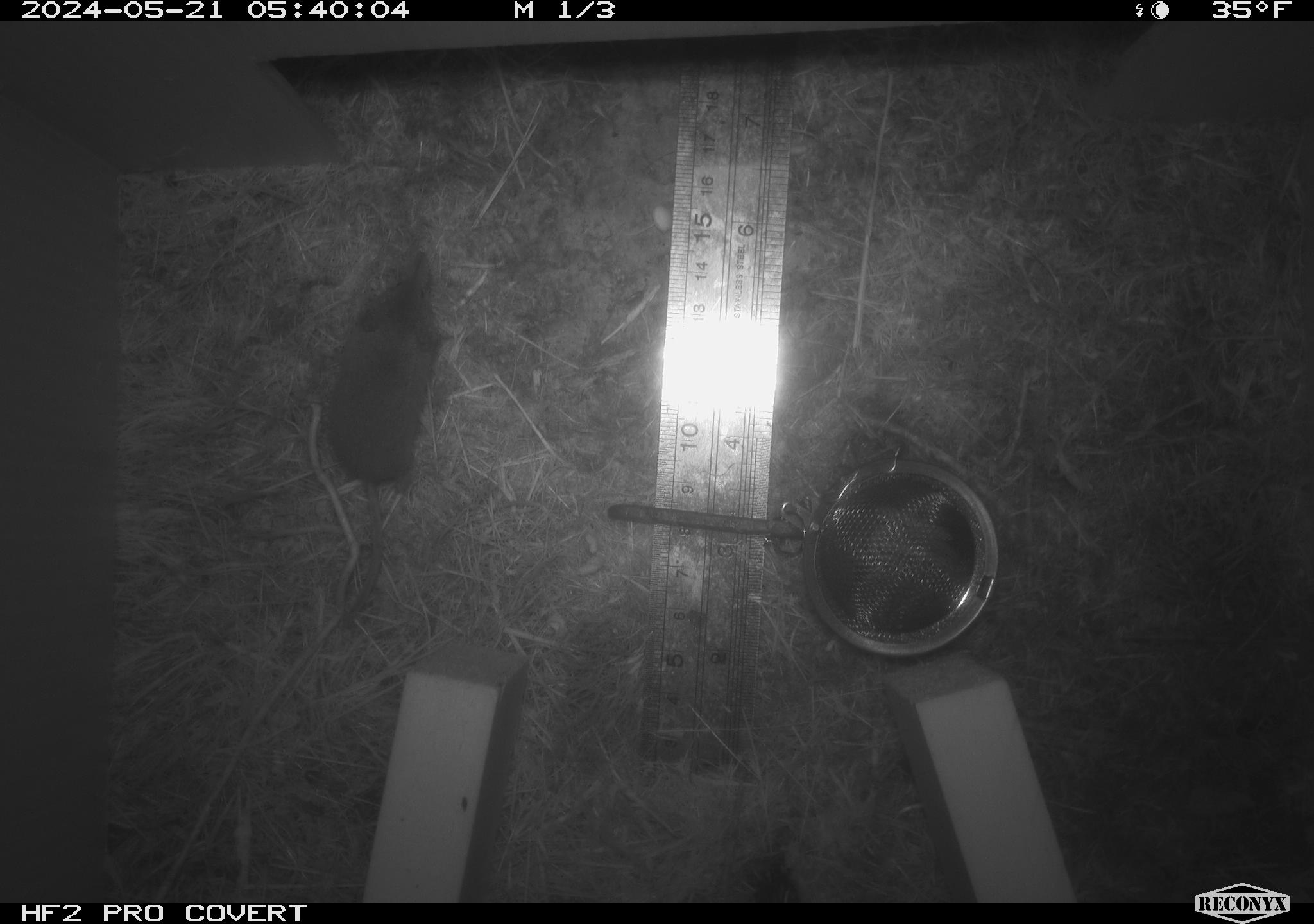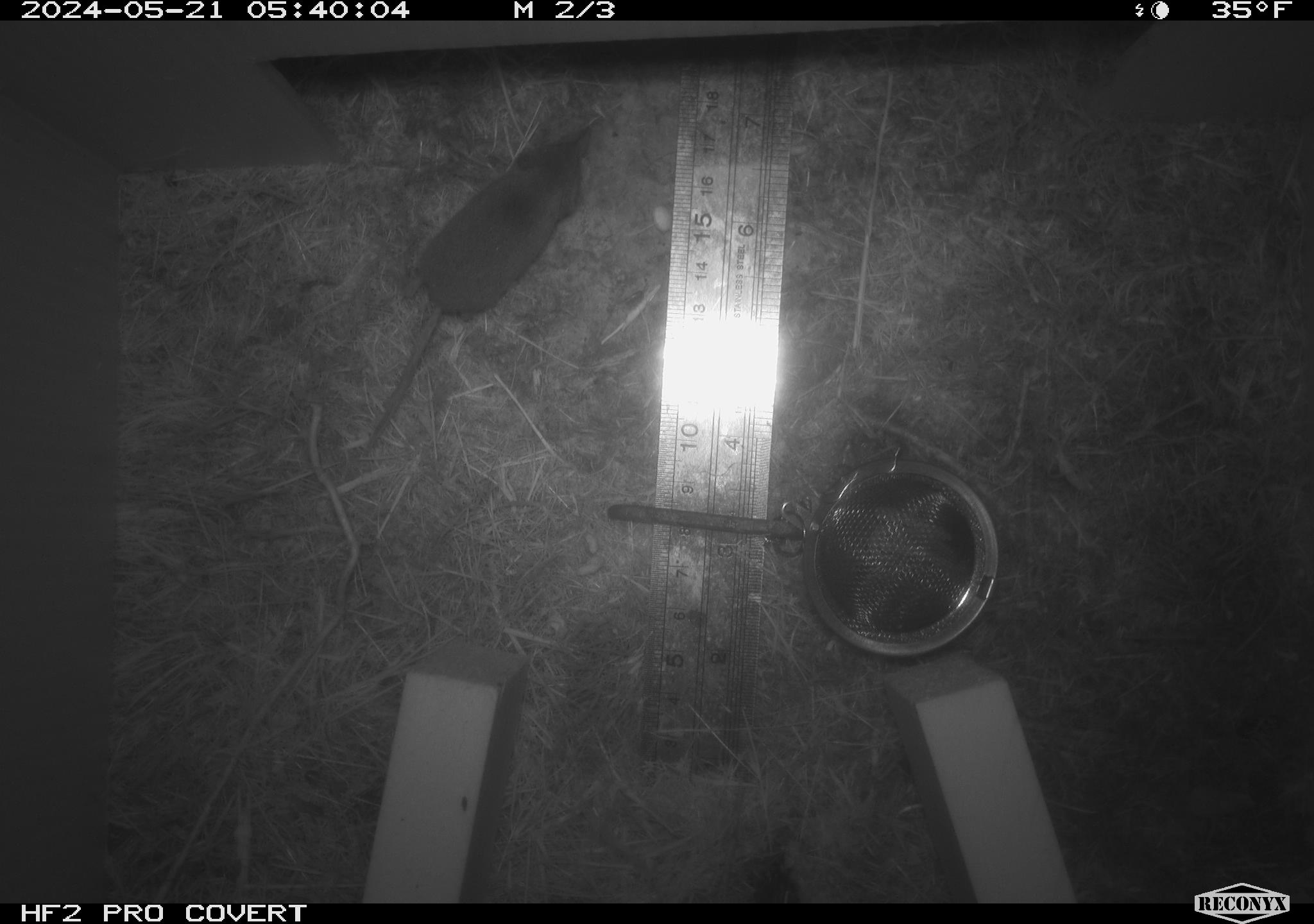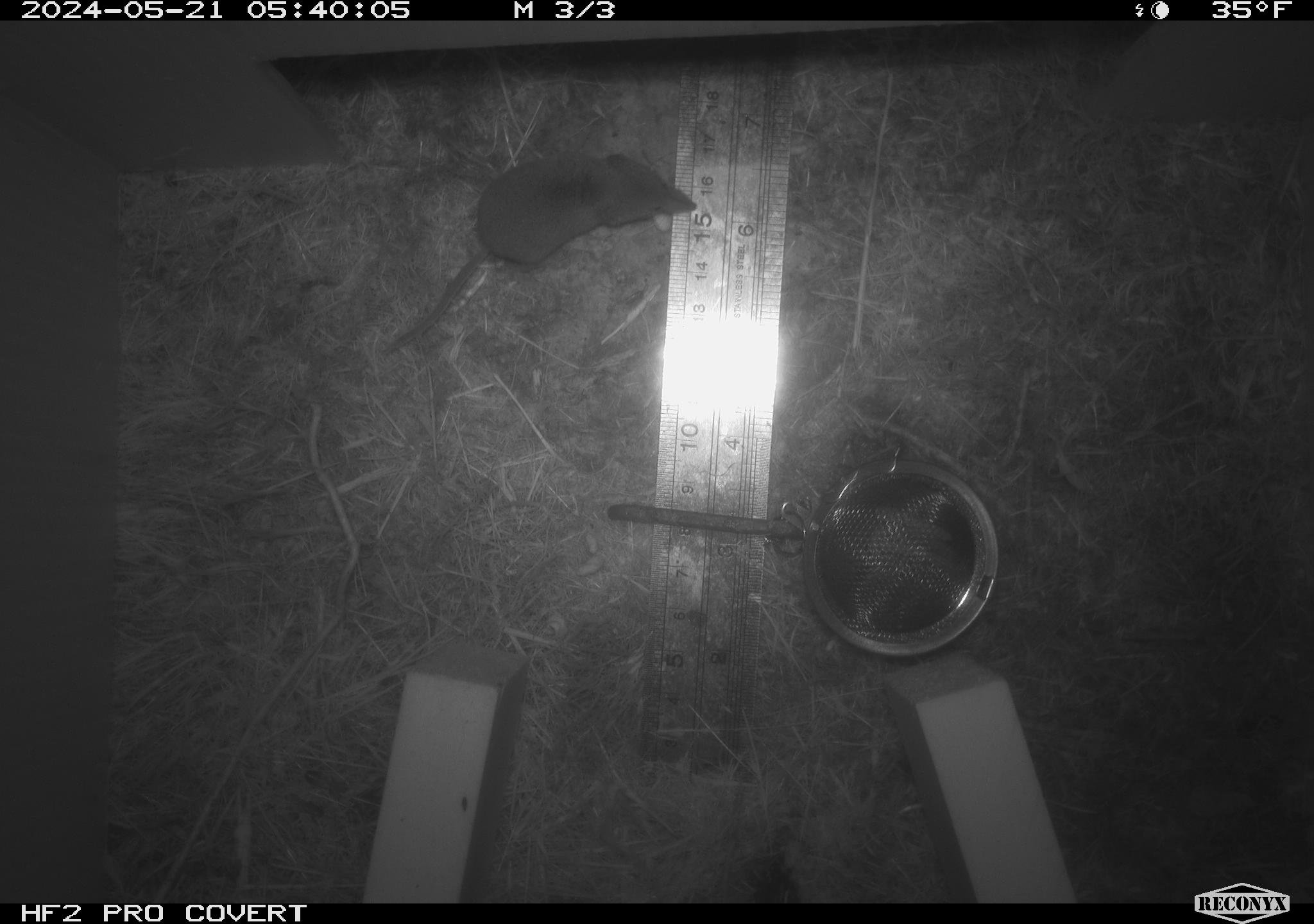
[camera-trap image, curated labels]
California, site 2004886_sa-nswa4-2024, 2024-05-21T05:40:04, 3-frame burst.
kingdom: Animalia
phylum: Chordata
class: Mammalia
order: Rodentia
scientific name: Rodentia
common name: rodent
Rodent (Rodentia).